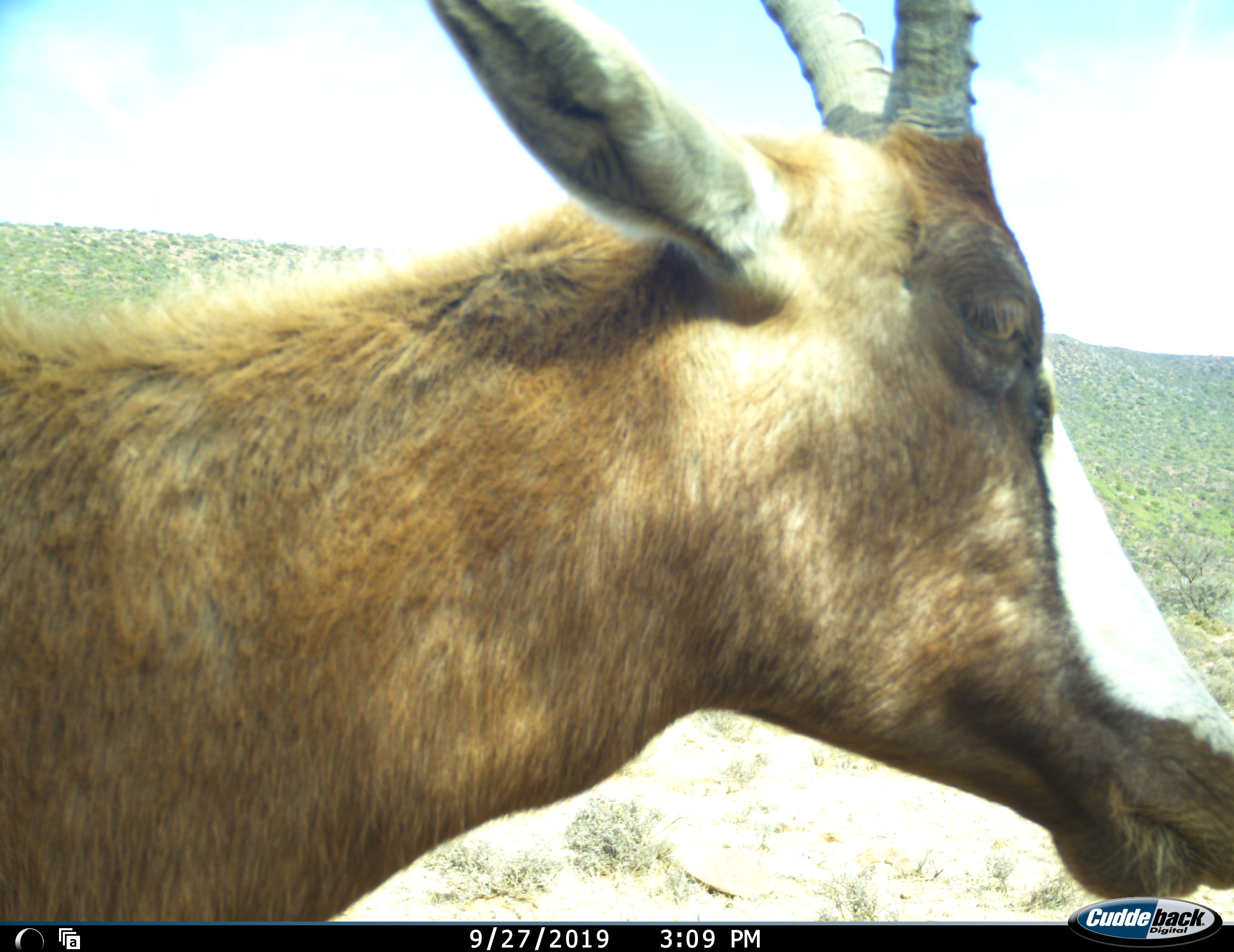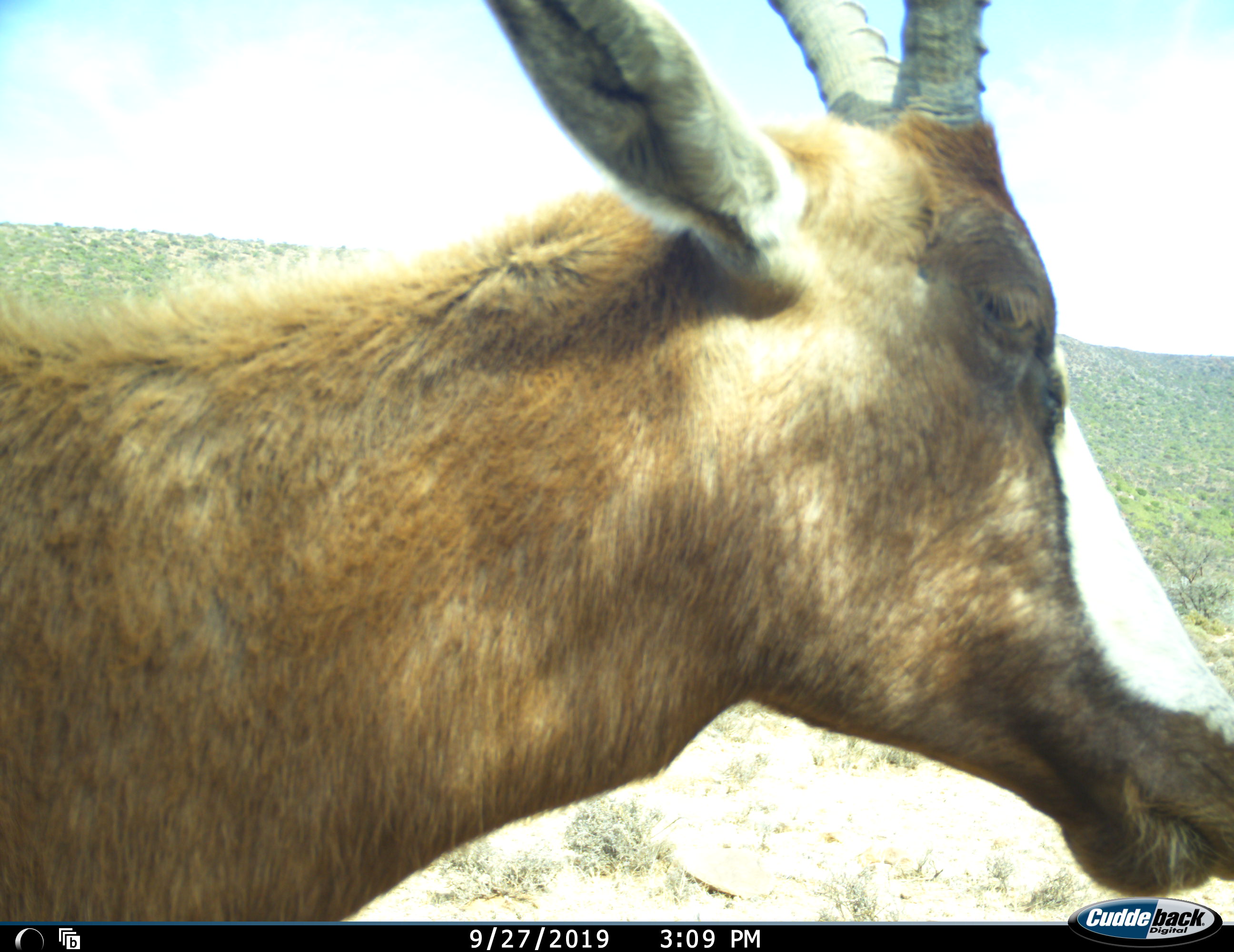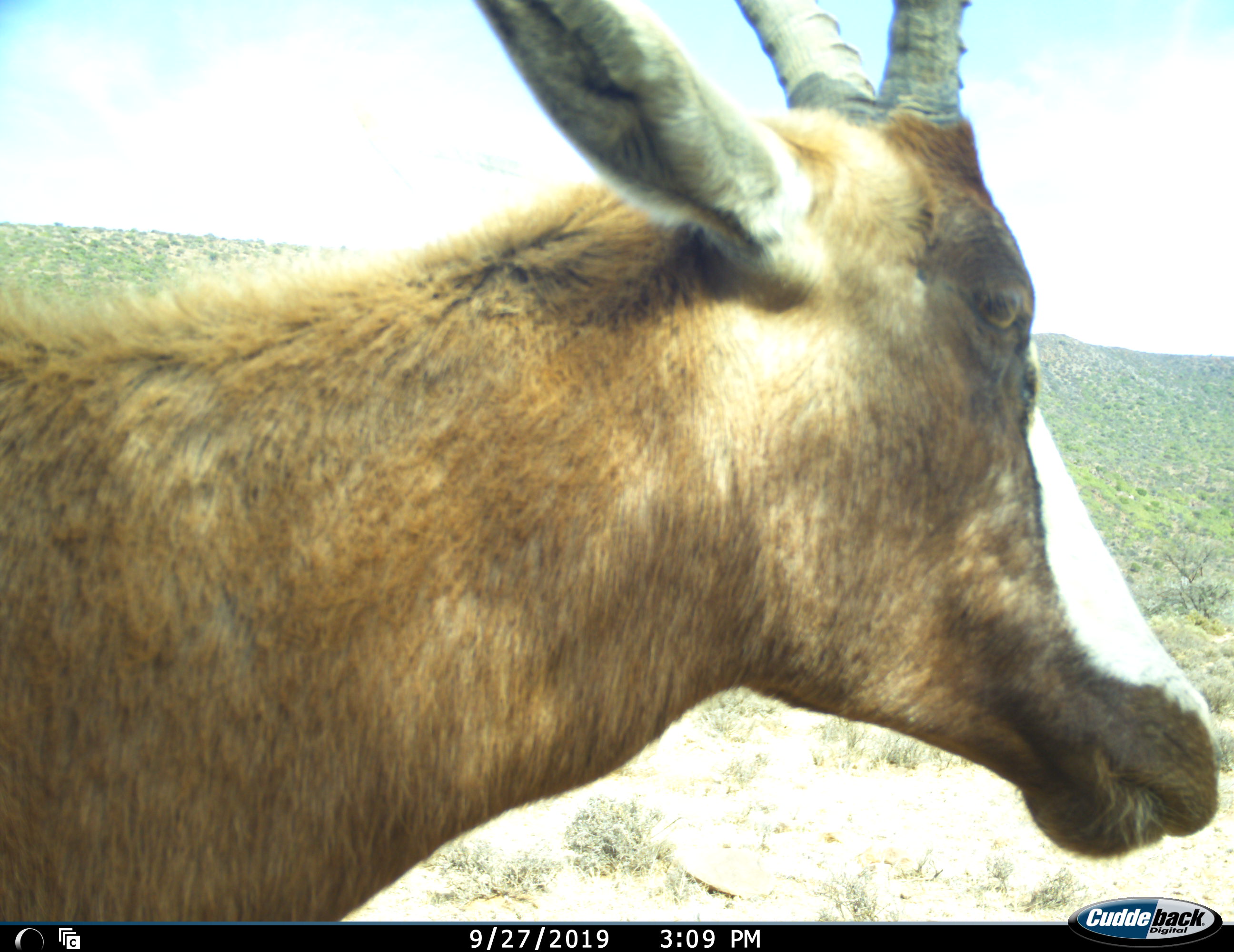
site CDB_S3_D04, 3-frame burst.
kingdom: Animalia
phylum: Chordata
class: Mammalia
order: Artiodactyla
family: Bovidae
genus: Damaliscus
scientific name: Damaliscus pygargus phillipsi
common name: blesbok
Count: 1.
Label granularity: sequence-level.